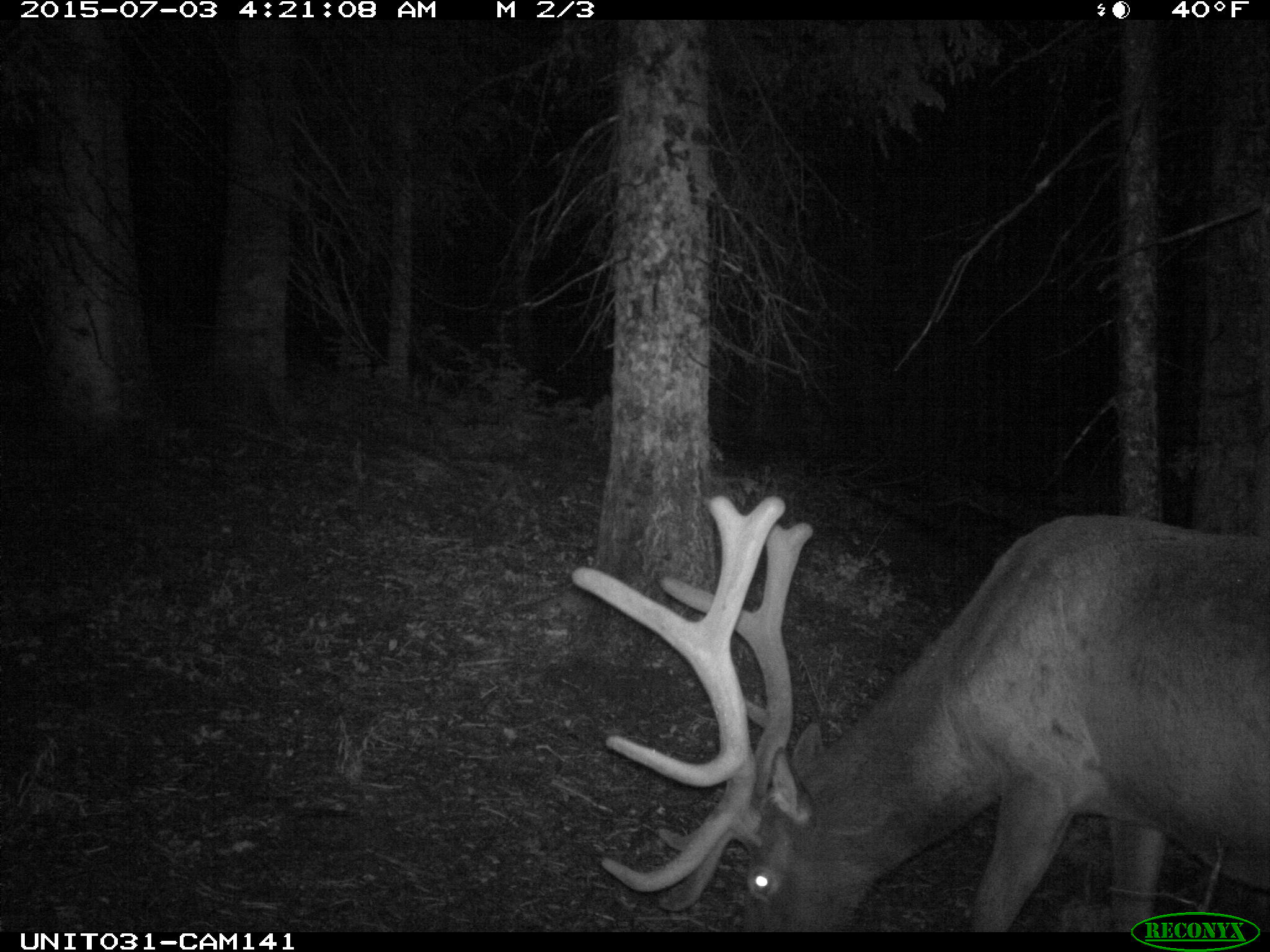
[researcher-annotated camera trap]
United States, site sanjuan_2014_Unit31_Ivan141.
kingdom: Animalia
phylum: Chordata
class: Mammalia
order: Artiodactyla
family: Cervidae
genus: Cervus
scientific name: Cervus elaphus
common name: red deer